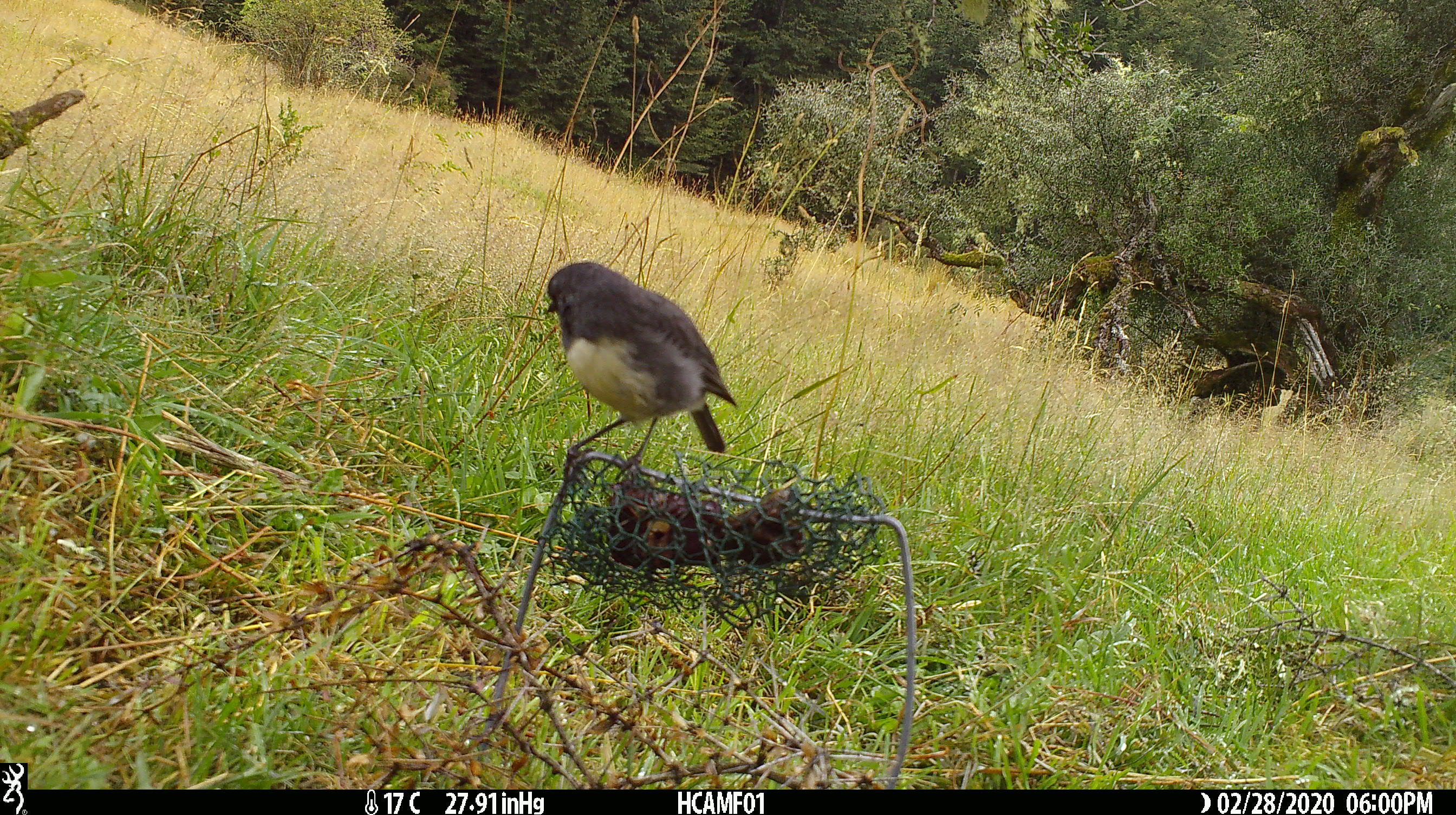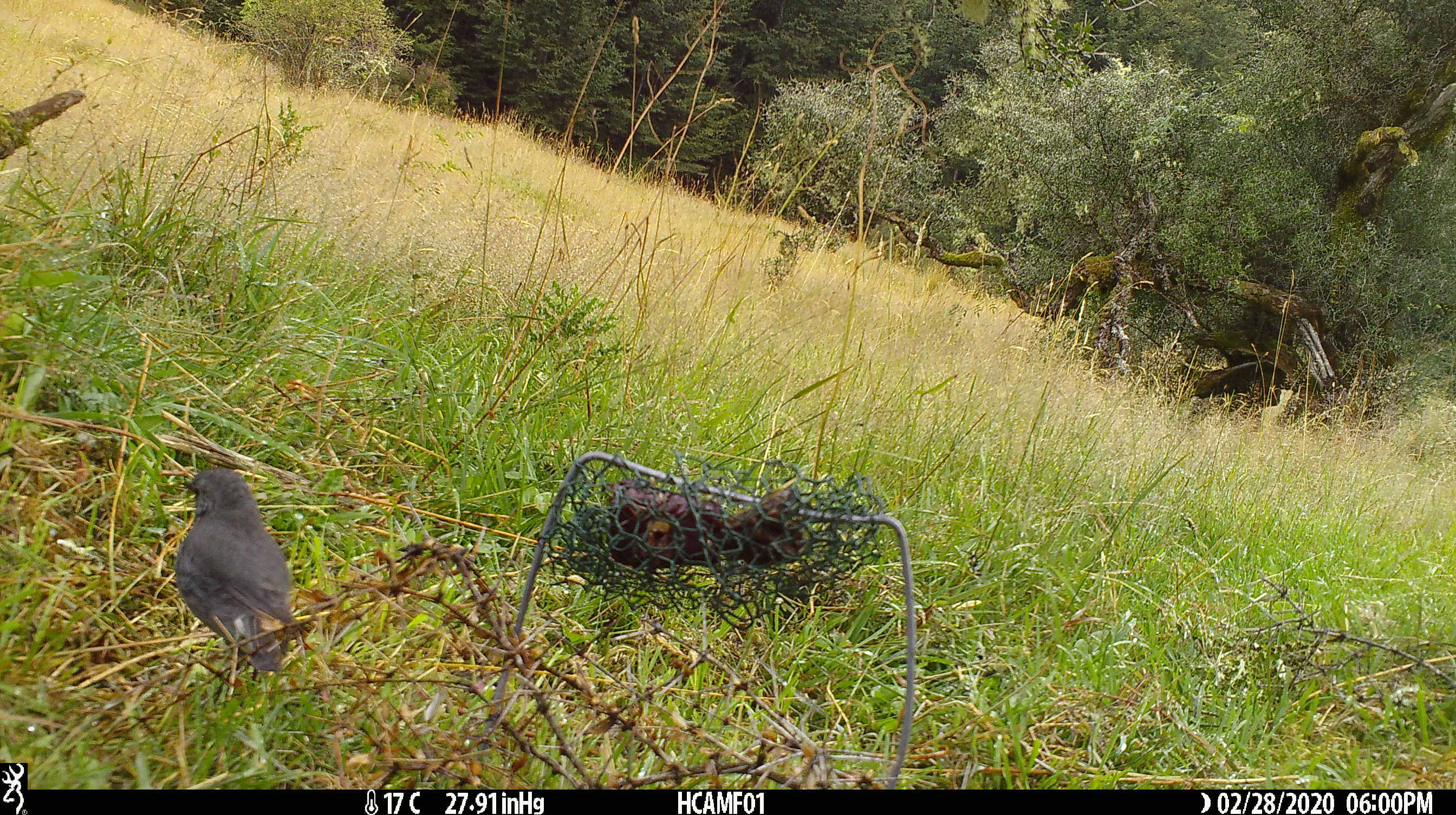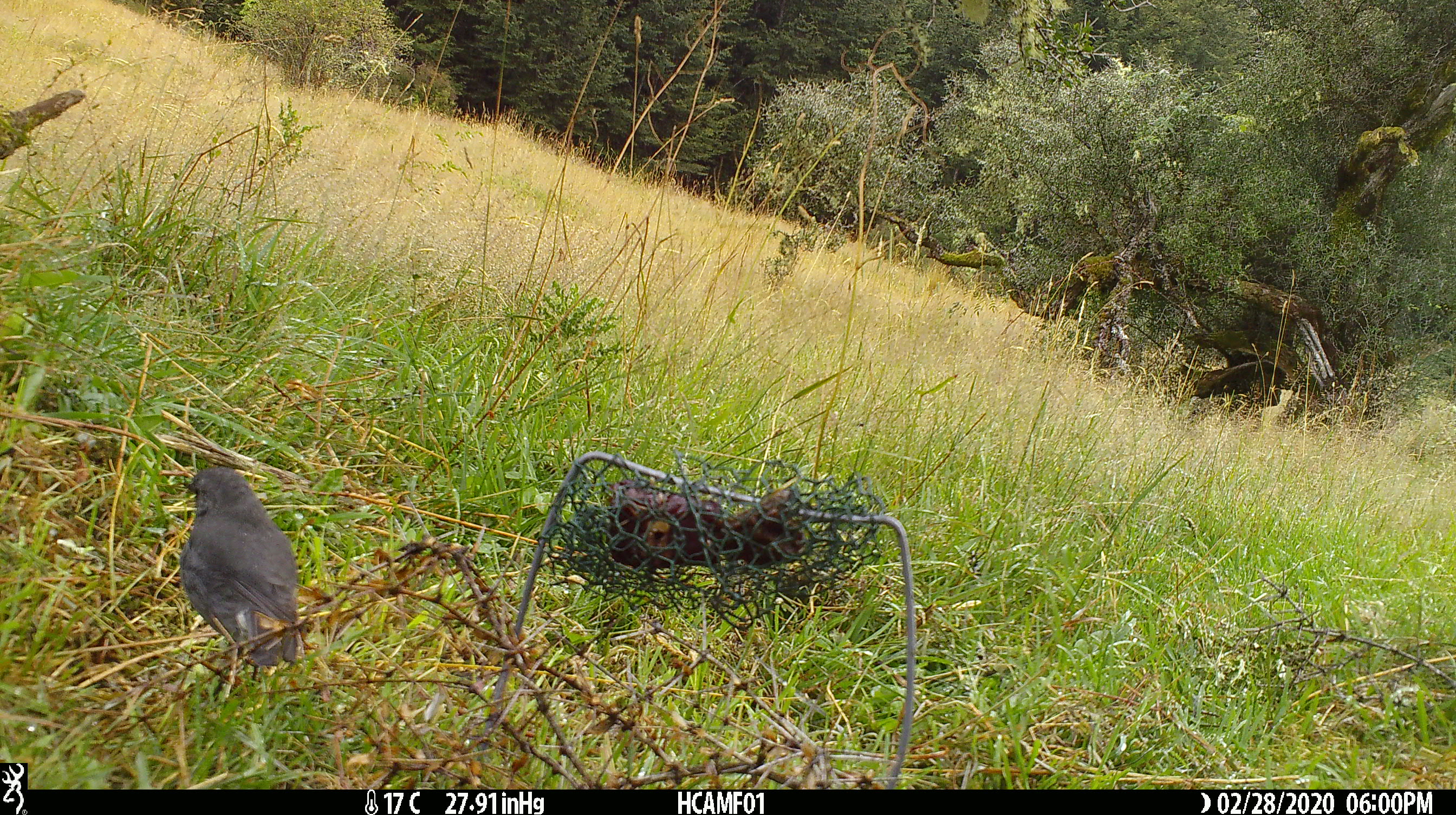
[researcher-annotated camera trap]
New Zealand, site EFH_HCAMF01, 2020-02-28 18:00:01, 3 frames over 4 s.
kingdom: Animalia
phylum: Chordata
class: Aves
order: Passeriformes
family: Petroicidae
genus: Petroica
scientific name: Petroica australis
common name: new zealand robin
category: robin